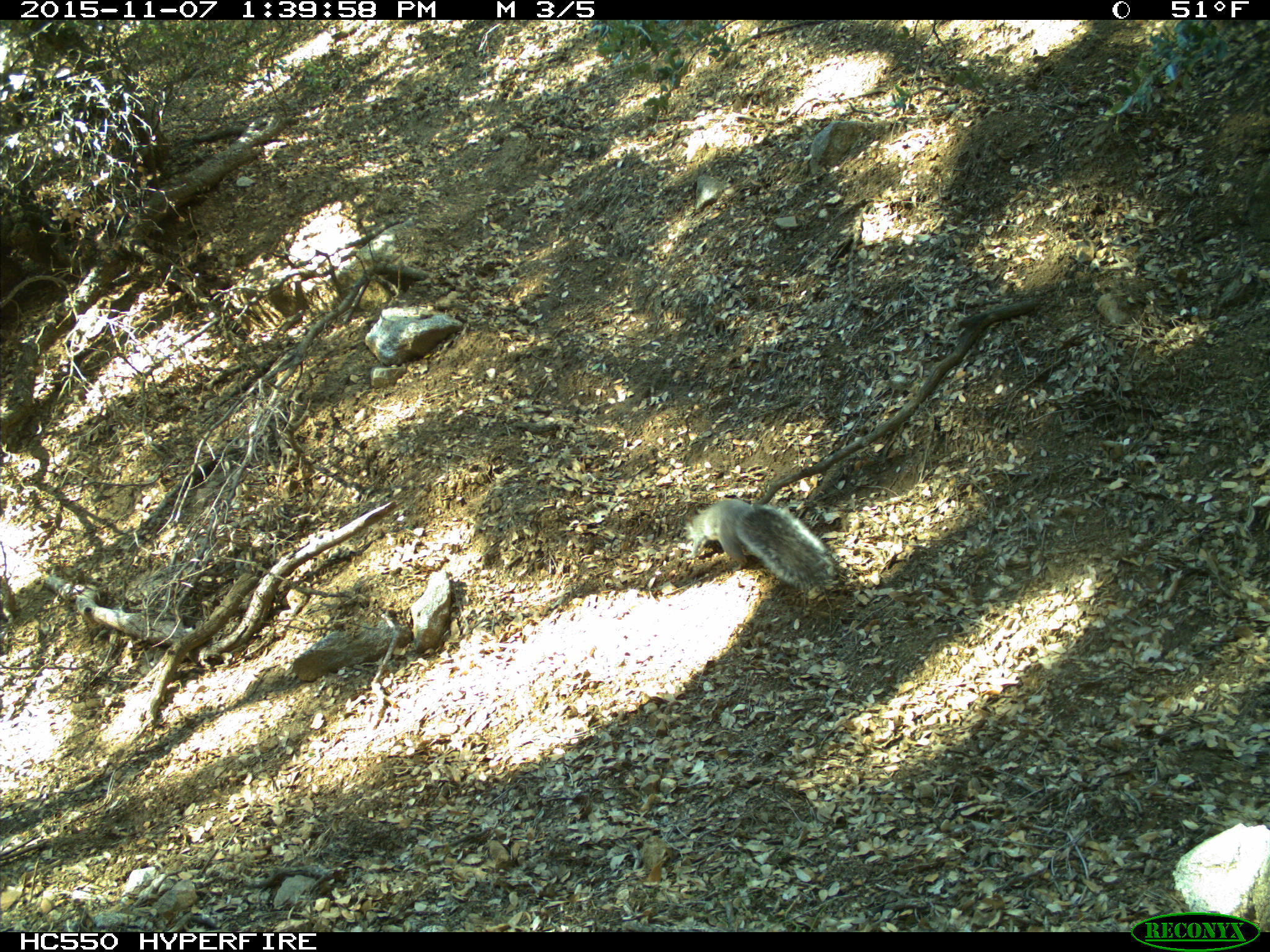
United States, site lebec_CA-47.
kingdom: Animalia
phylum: Chordata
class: Mammalia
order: Rodentia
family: Sciuridae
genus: Sciurus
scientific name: Sciurus carolinensis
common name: eastern gray squirrel